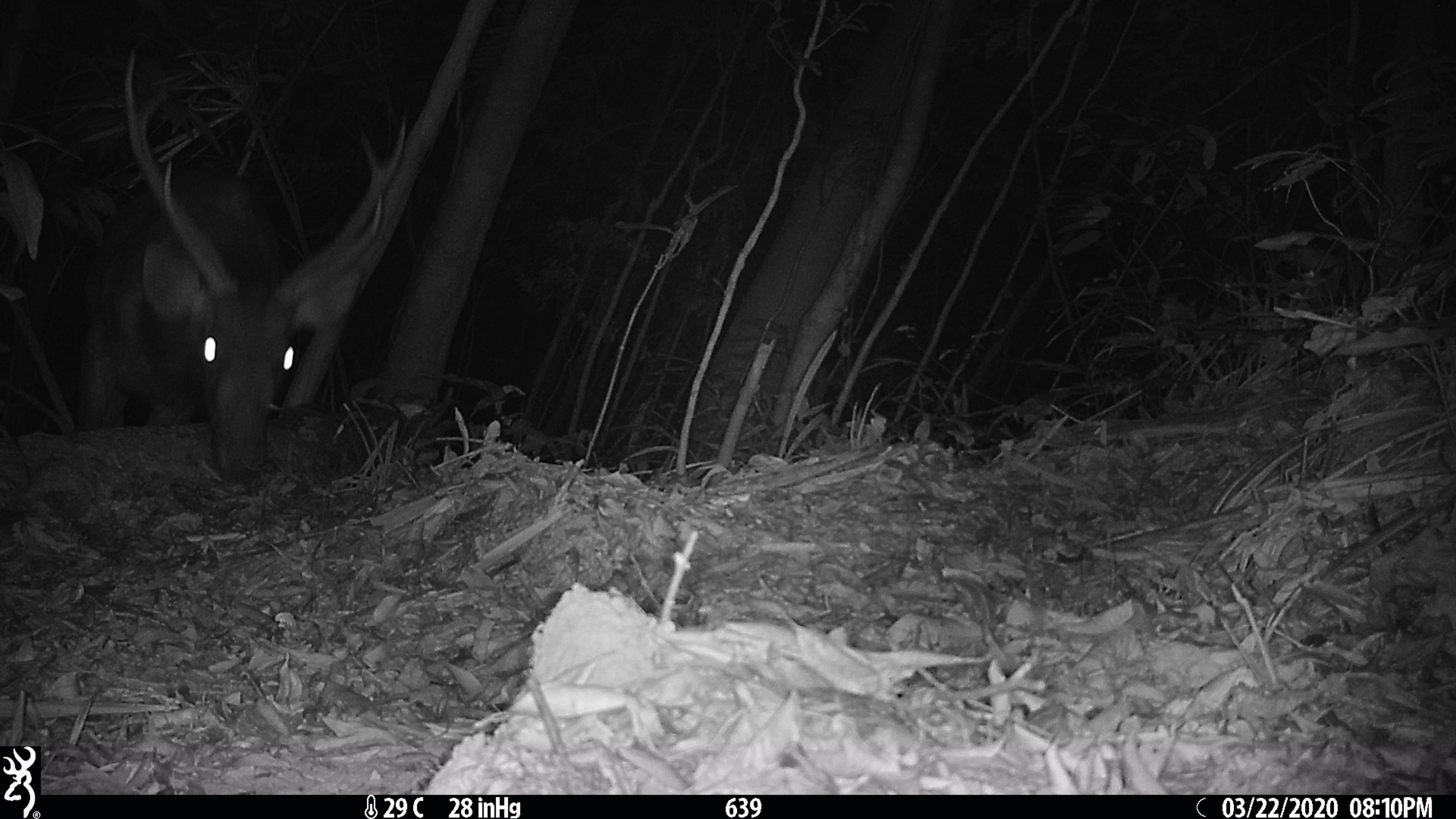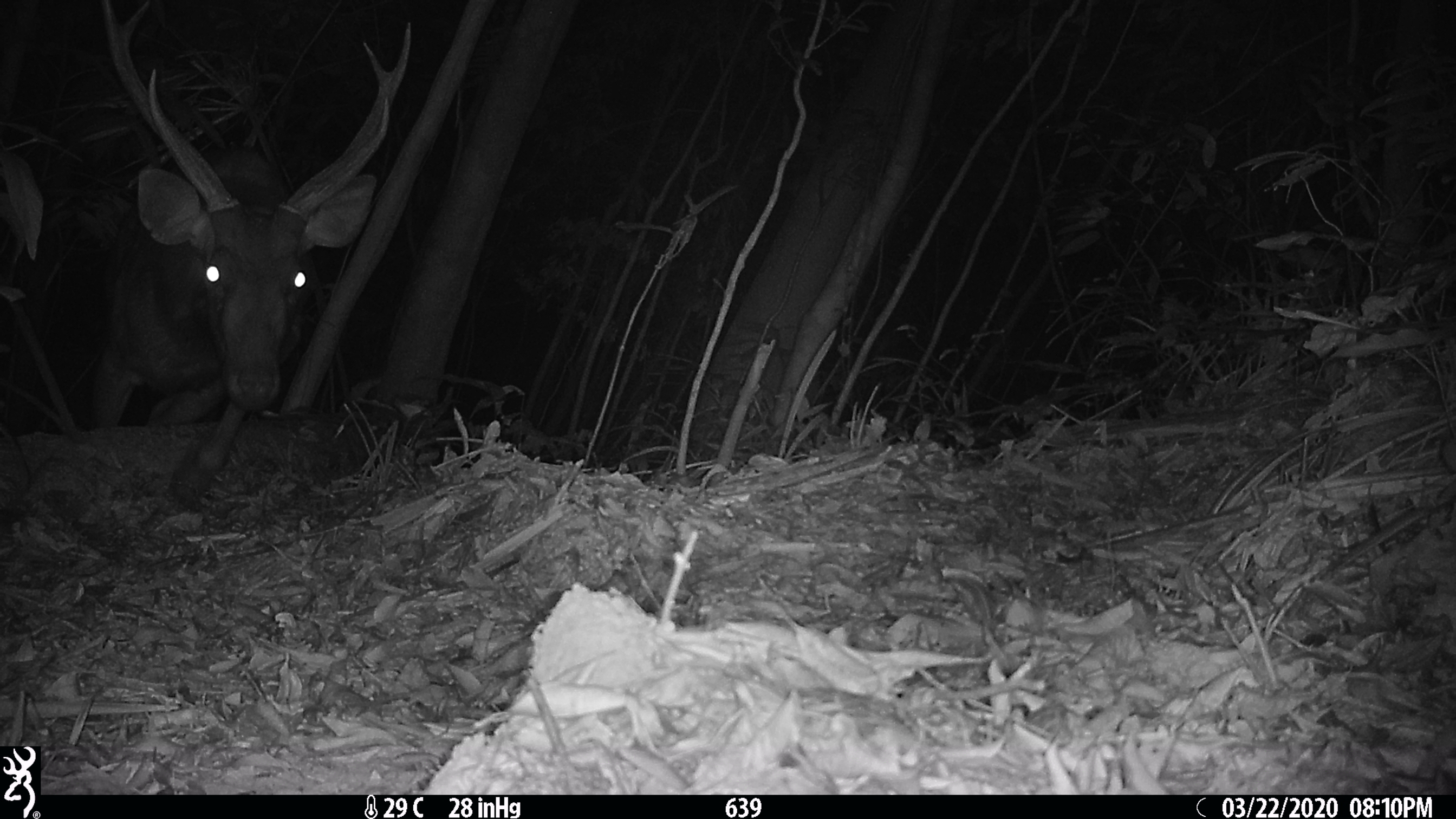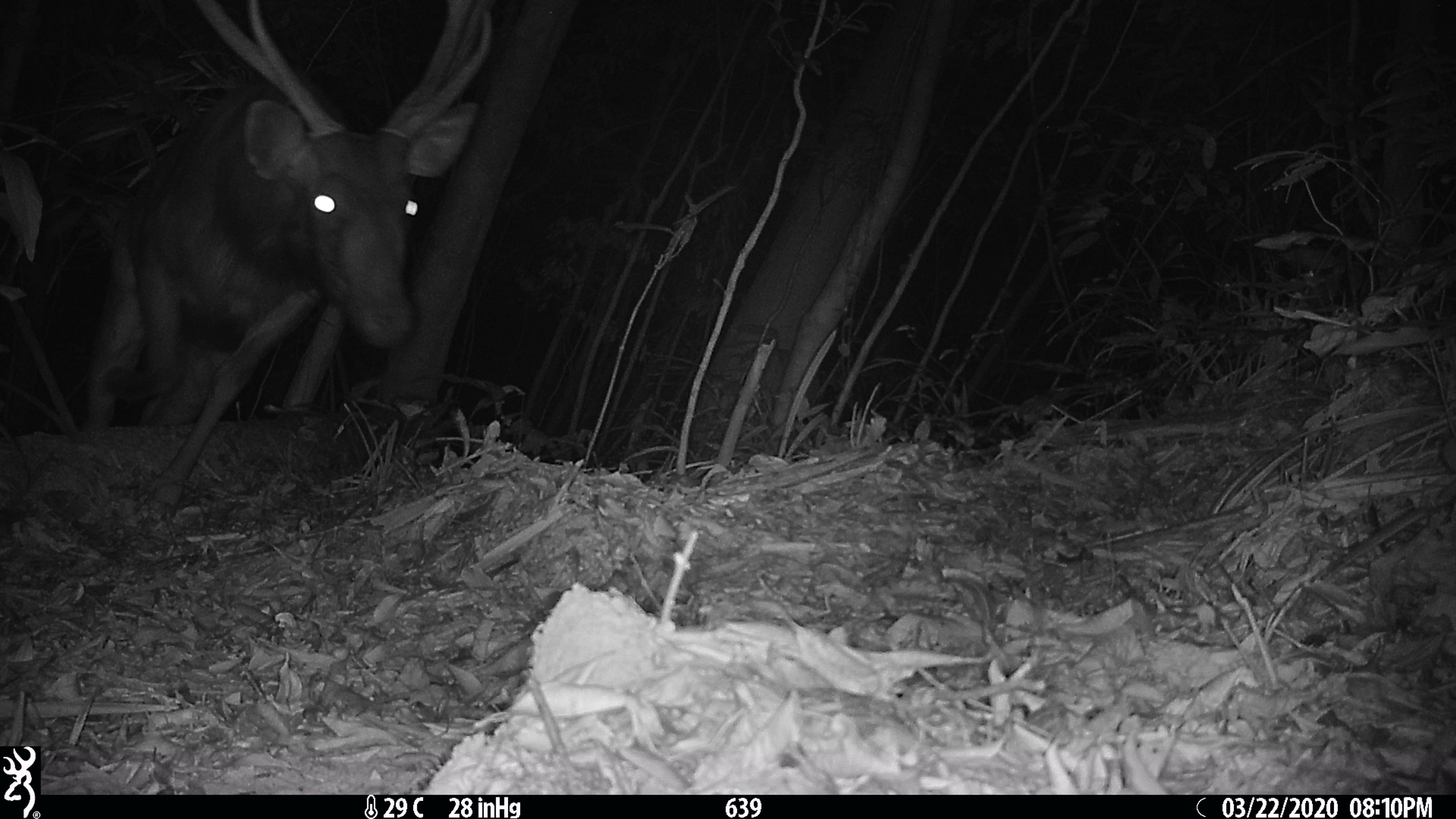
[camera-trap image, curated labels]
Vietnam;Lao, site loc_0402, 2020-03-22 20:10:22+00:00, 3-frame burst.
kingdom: Animalia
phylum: Chordata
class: Mammalia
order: Artiodactyla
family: Cervidae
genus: Rusa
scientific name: Rusa unicolor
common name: sambar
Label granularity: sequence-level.